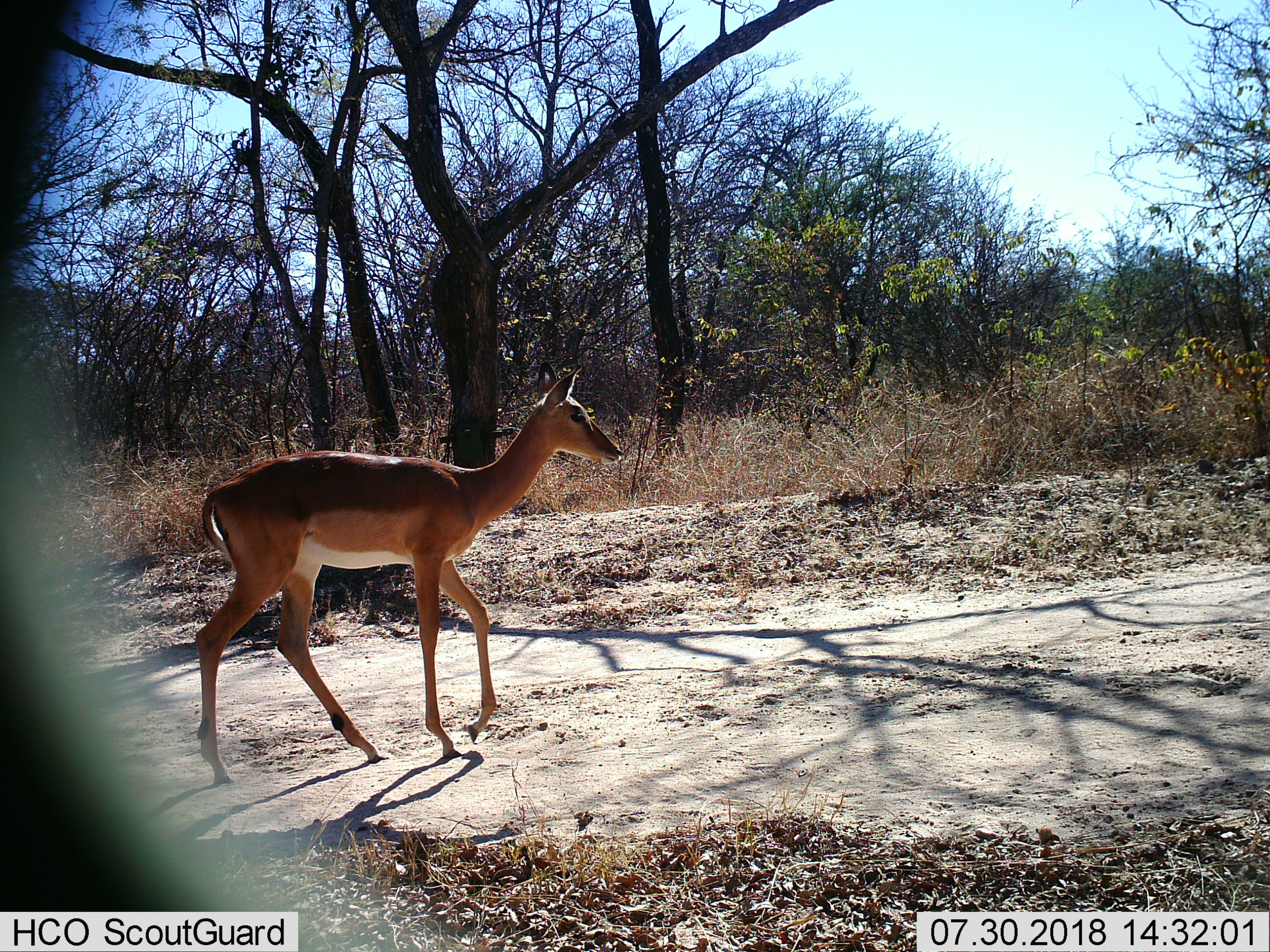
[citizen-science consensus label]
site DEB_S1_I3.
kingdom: Animalia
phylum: Chordata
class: Mammalia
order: Artiodactyla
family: Bovidae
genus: Aepyceros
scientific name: Aepyceros melampus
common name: impala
Impala (Aepyceros melampus), count 1. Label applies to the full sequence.